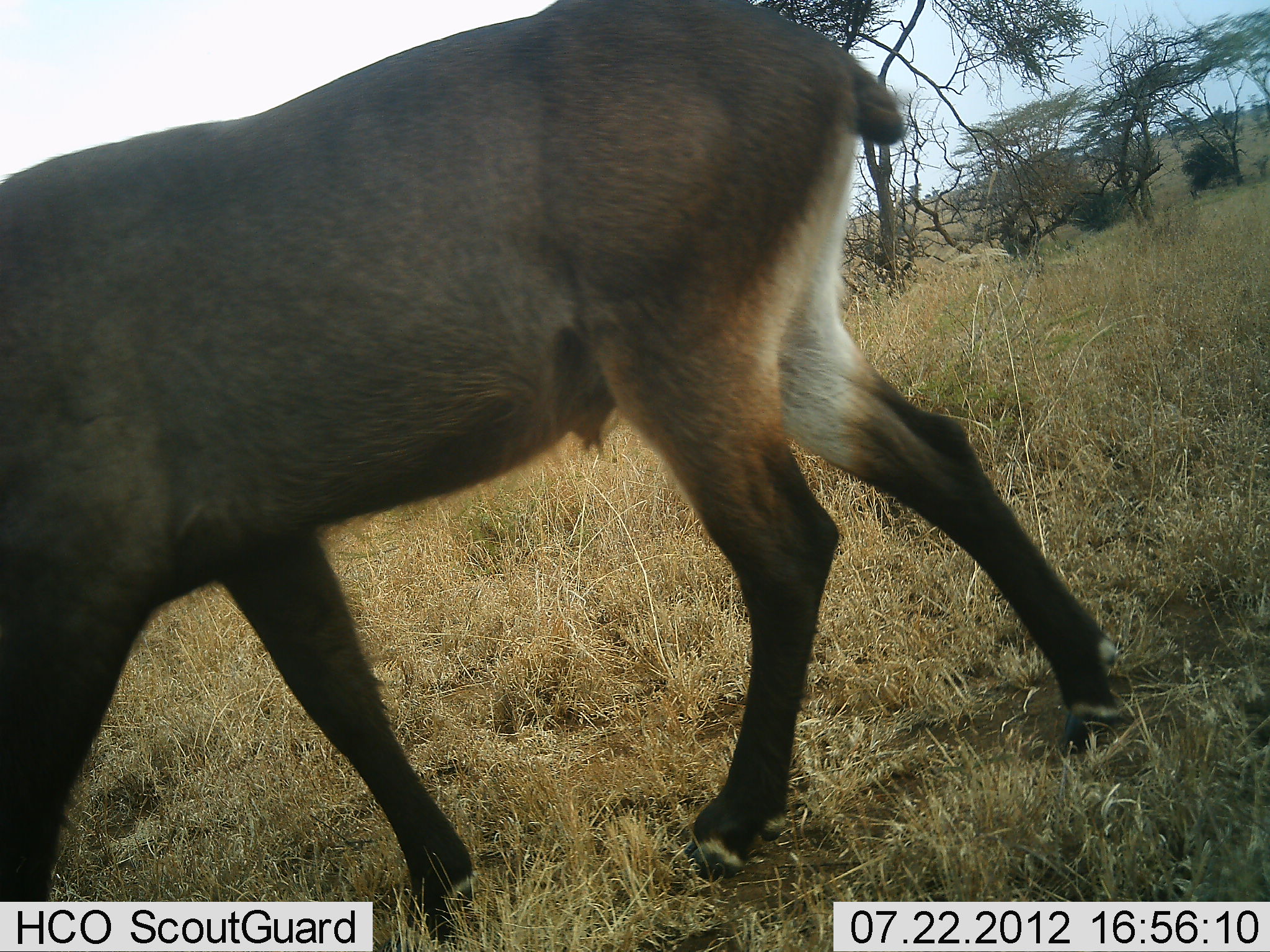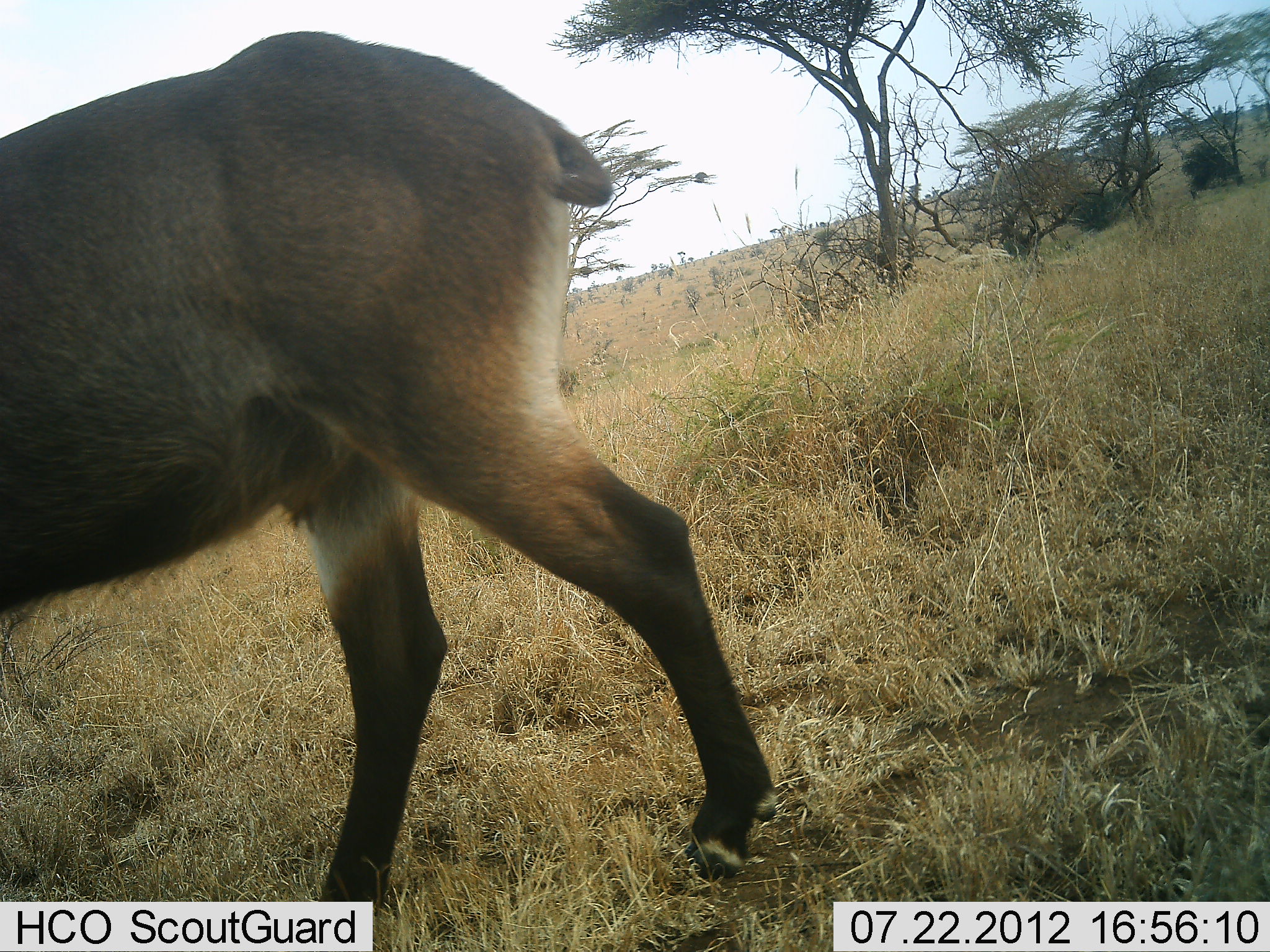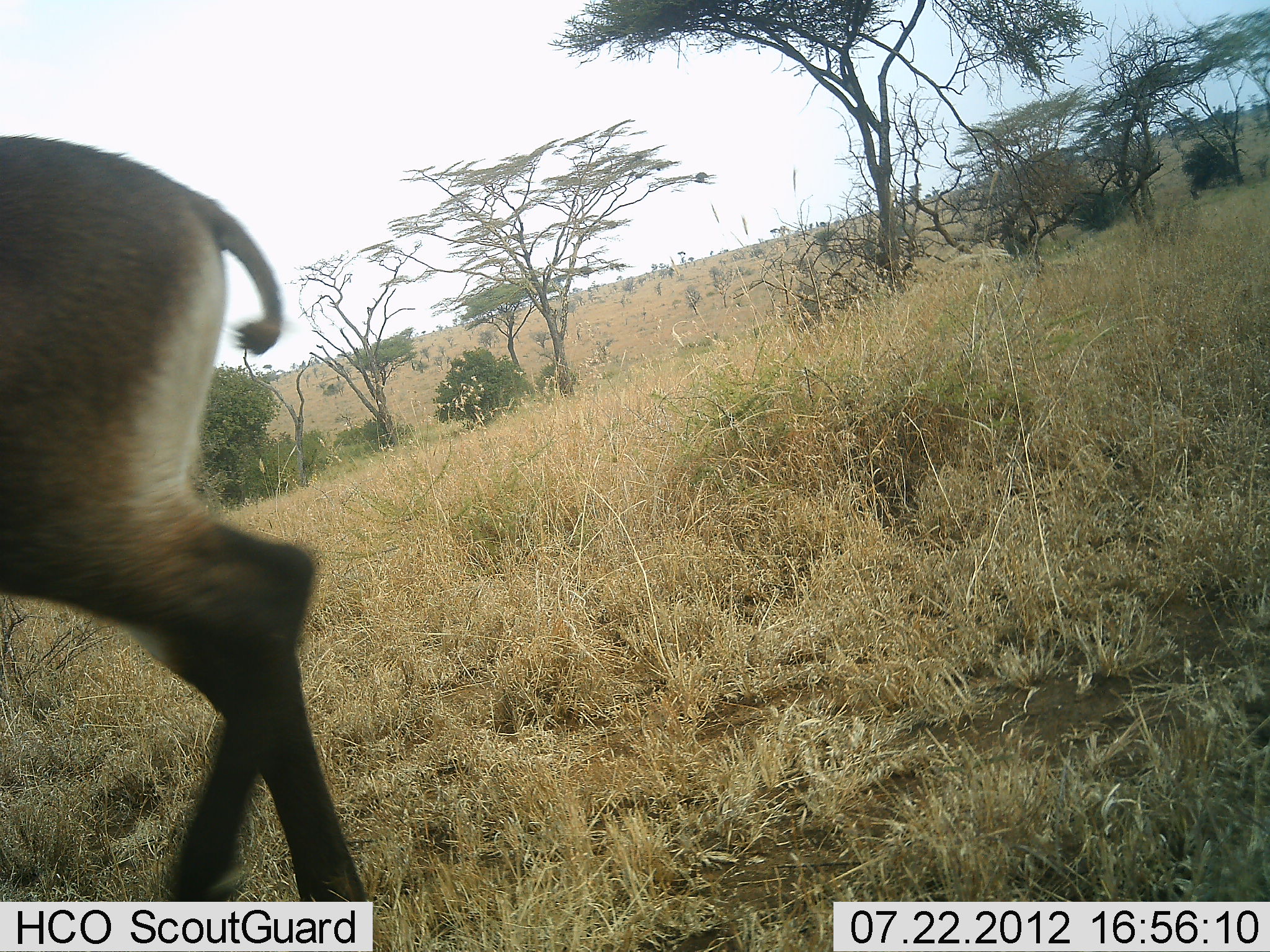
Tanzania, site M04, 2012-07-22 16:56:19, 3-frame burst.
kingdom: Animalia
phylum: Chordata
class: Mammalia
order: Artiodactyla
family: Bovidae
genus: Kobus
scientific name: Kobus ellipsiprymnus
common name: waterbuck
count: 1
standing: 0%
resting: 0%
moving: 100%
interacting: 0%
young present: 0%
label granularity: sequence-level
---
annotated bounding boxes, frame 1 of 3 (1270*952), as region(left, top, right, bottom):
animal: region(0, 1, 1136, 951)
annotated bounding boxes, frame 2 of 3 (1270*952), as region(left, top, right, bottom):
animal: region(1, 29, 780, 952)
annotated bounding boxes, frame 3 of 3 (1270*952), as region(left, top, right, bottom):
animal: region(1, 131, 375, 952)